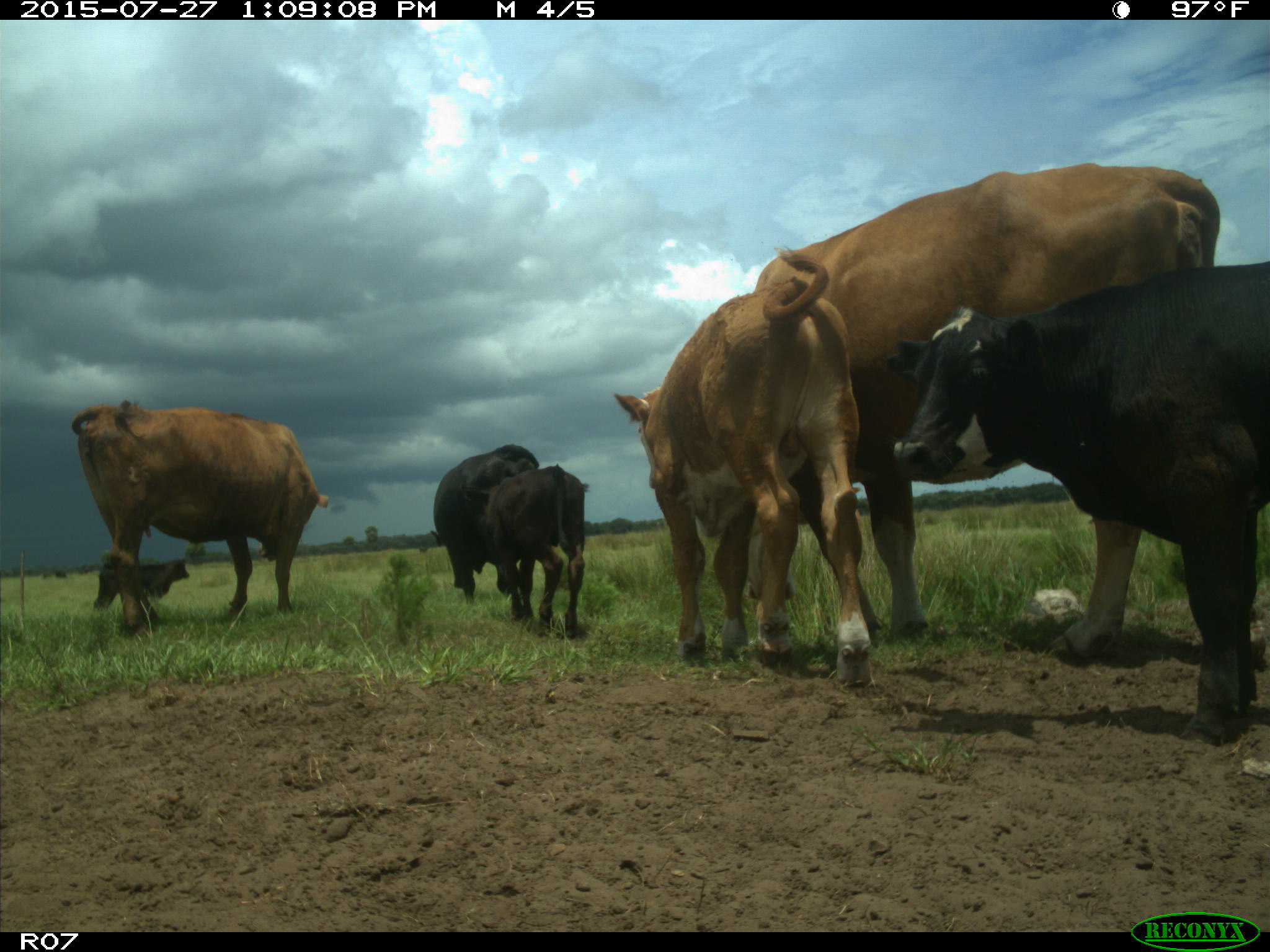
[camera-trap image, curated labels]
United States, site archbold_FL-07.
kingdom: Animalia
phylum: Chordata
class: Mammalia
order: Artiodactyla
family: Bovidae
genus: Bos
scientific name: Bos taurus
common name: domestic cow